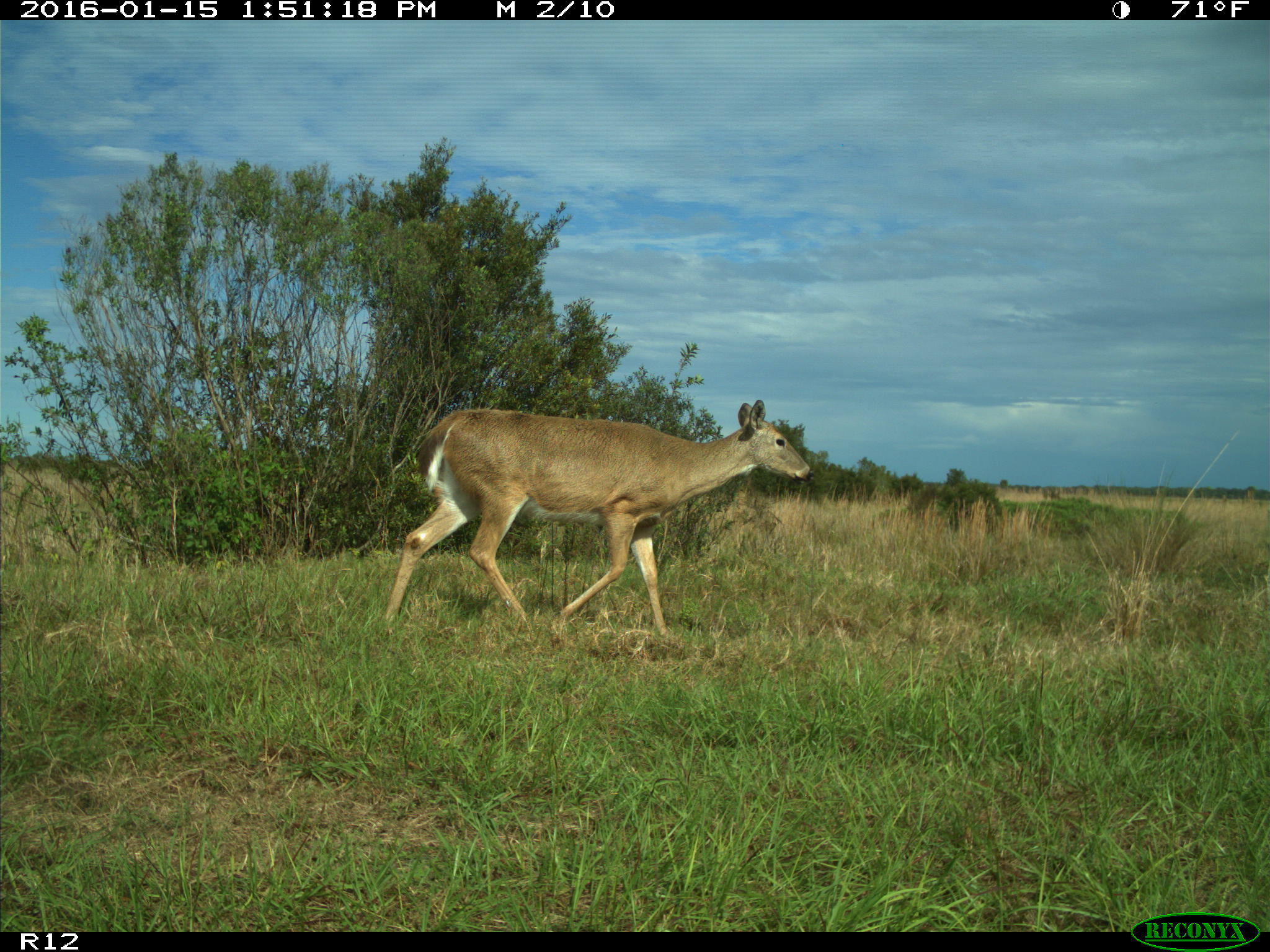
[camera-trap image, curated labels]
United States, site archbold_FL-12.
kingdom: Animalia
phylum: Chordata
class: Mammalia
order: Artiodactyla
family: Cervidae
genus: Odocoileus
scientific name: Odocoileus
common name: deer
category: unidentified deer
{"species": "unidentified deer (deer) (Odocoileus)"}